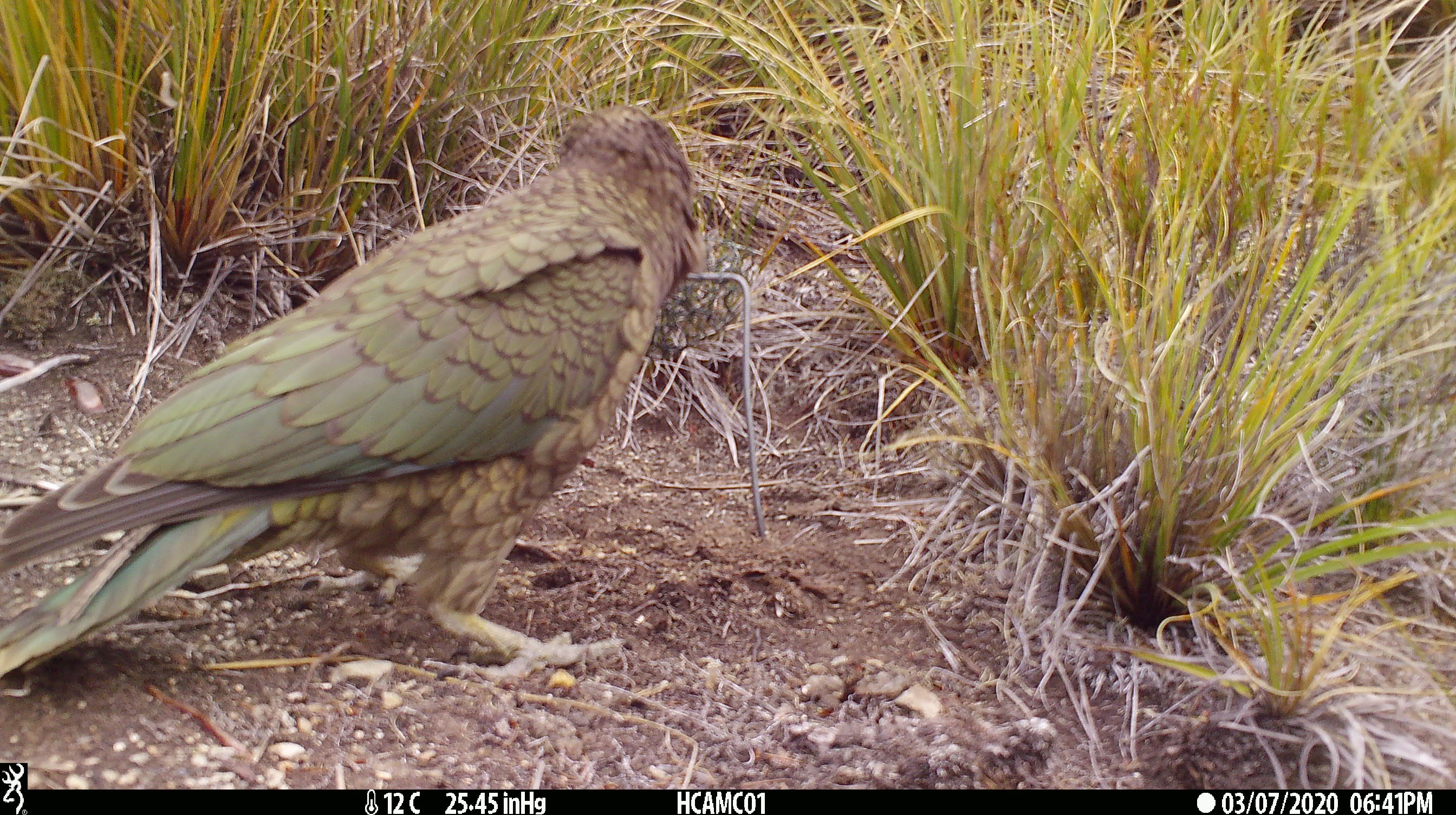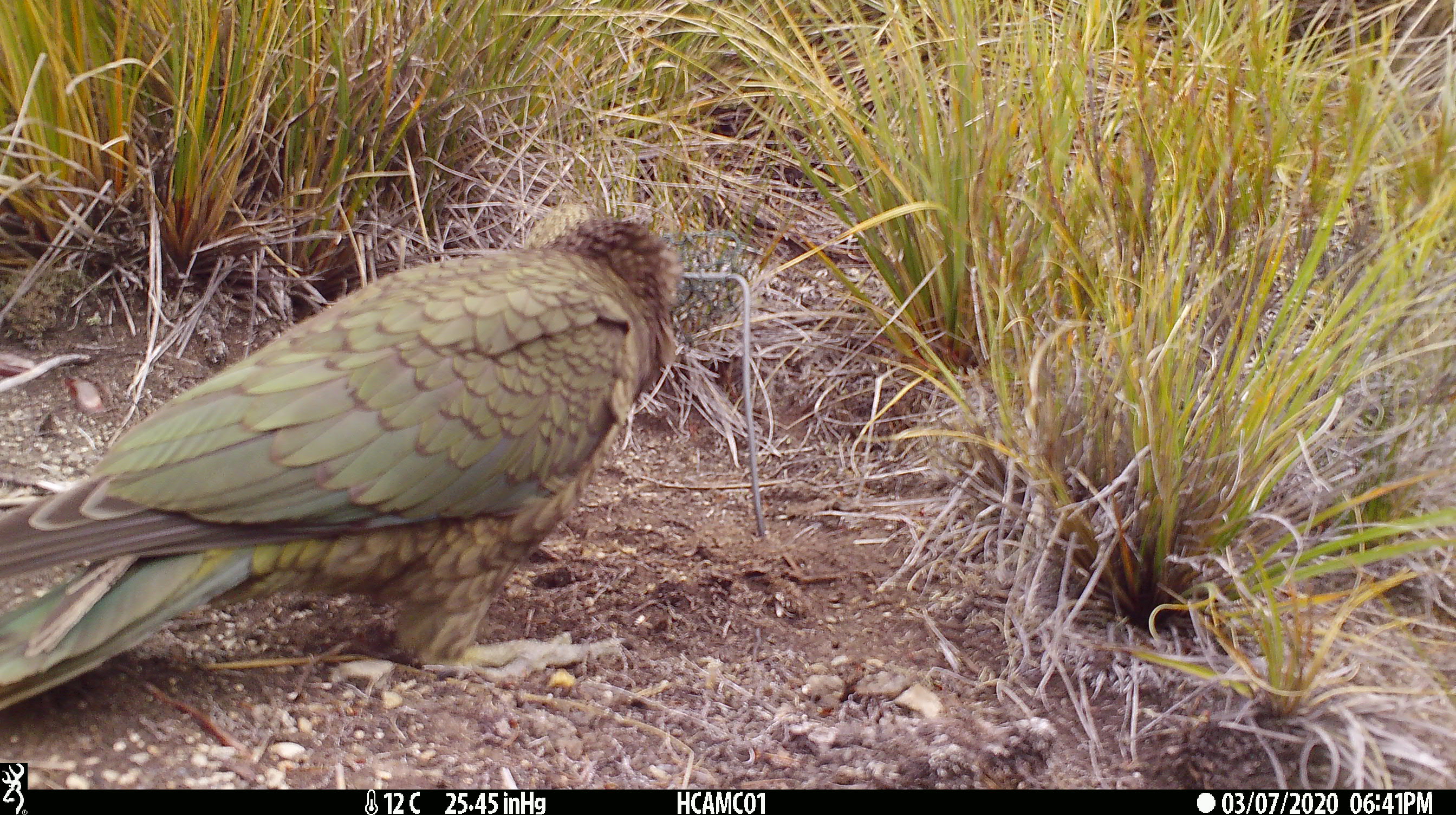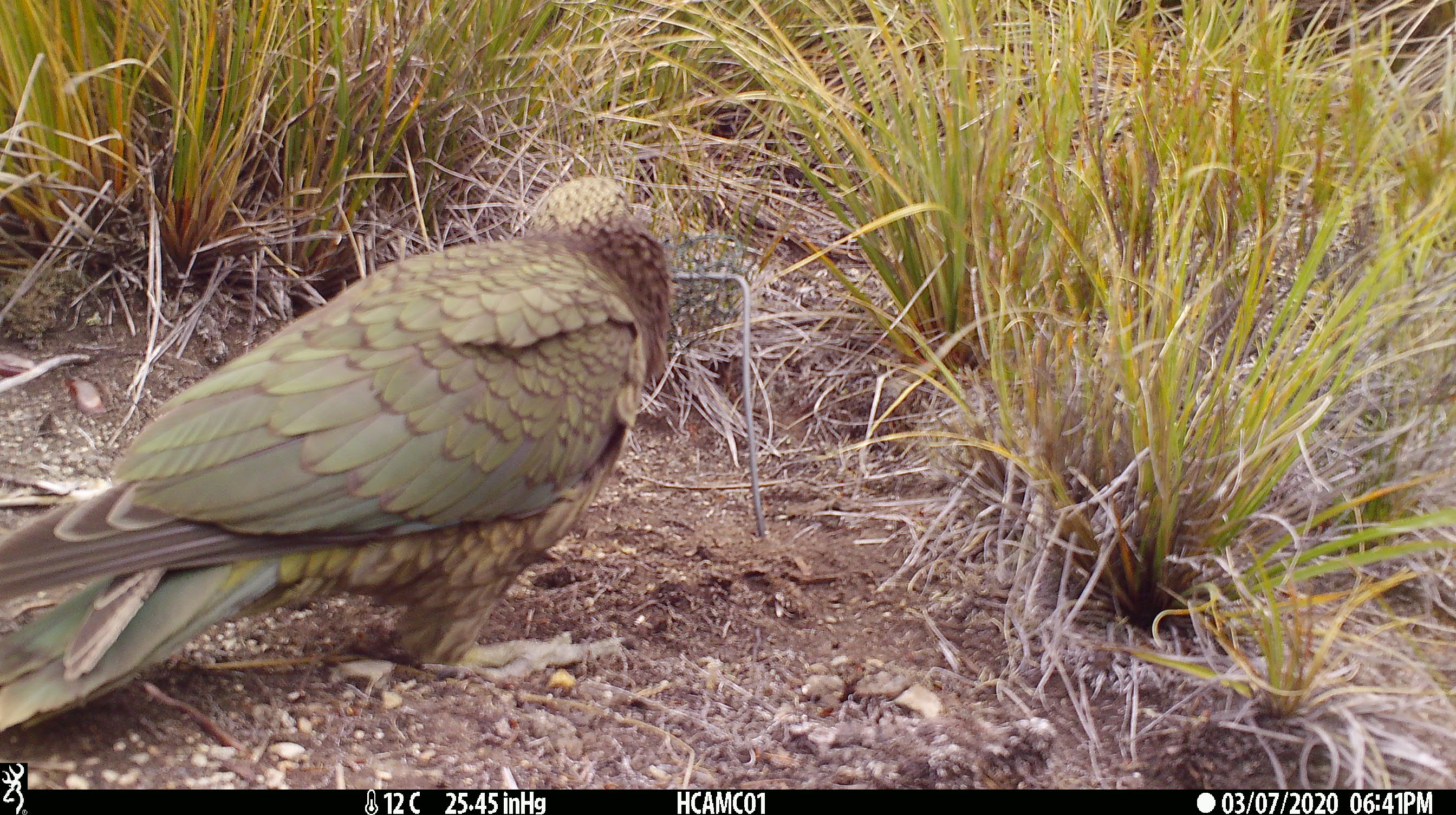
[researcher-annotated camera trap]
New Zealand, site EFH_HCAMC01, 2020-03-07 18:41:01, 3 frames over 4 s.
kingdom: Animalia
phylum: Chordata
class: Aves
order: Psittaciformes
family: Strigopidae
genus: Nestor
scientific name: Nestor notabilis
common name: kea